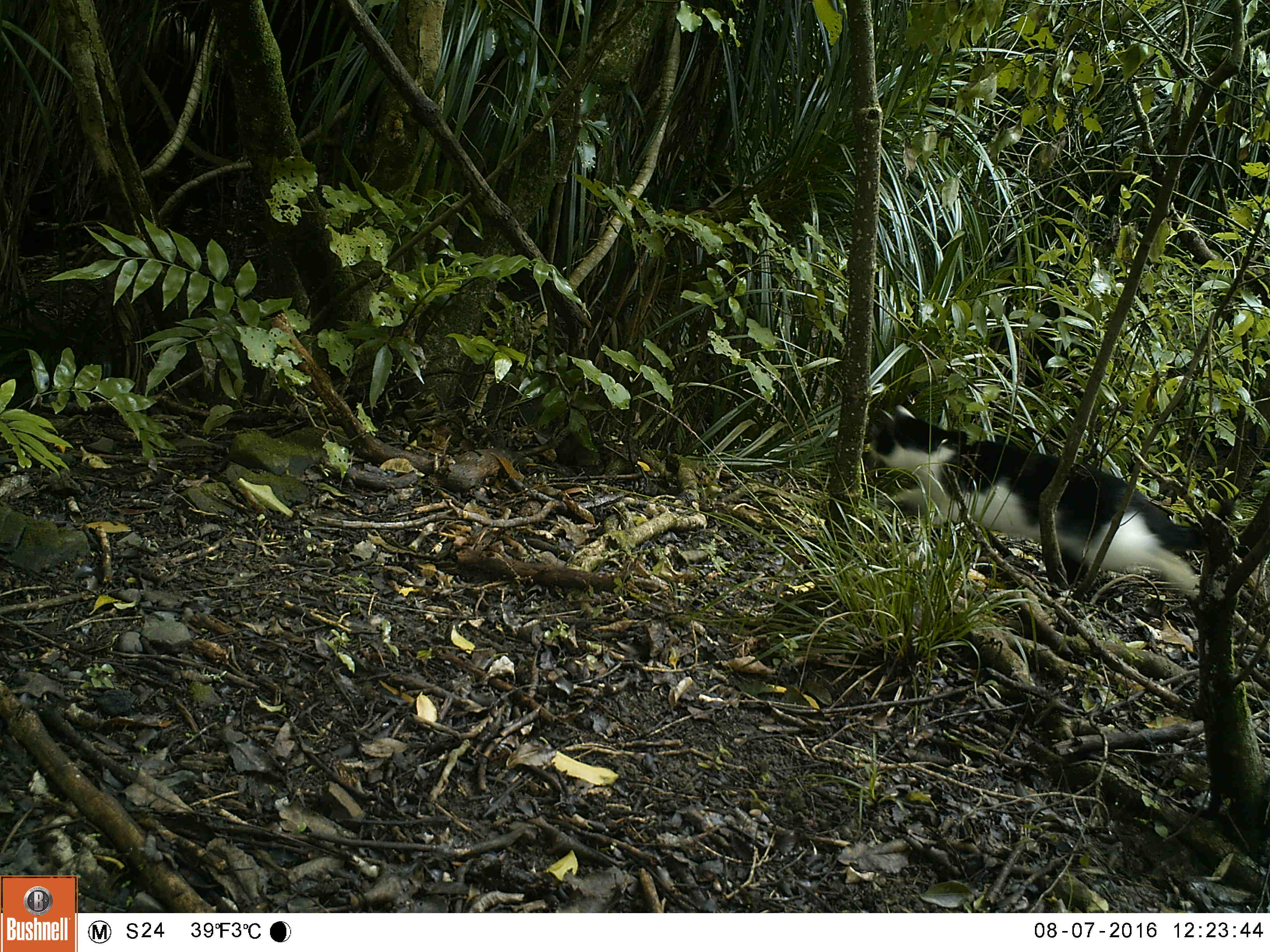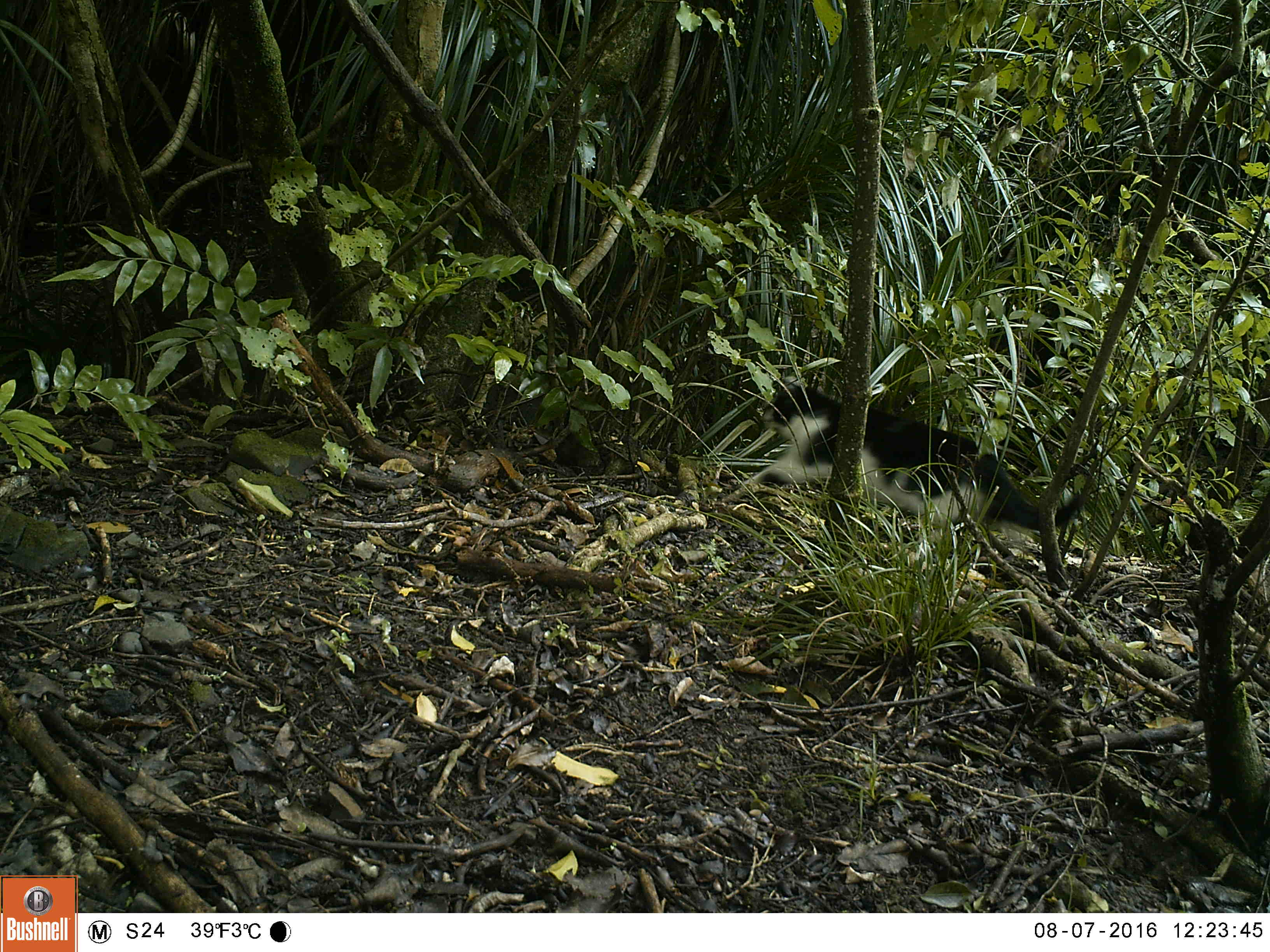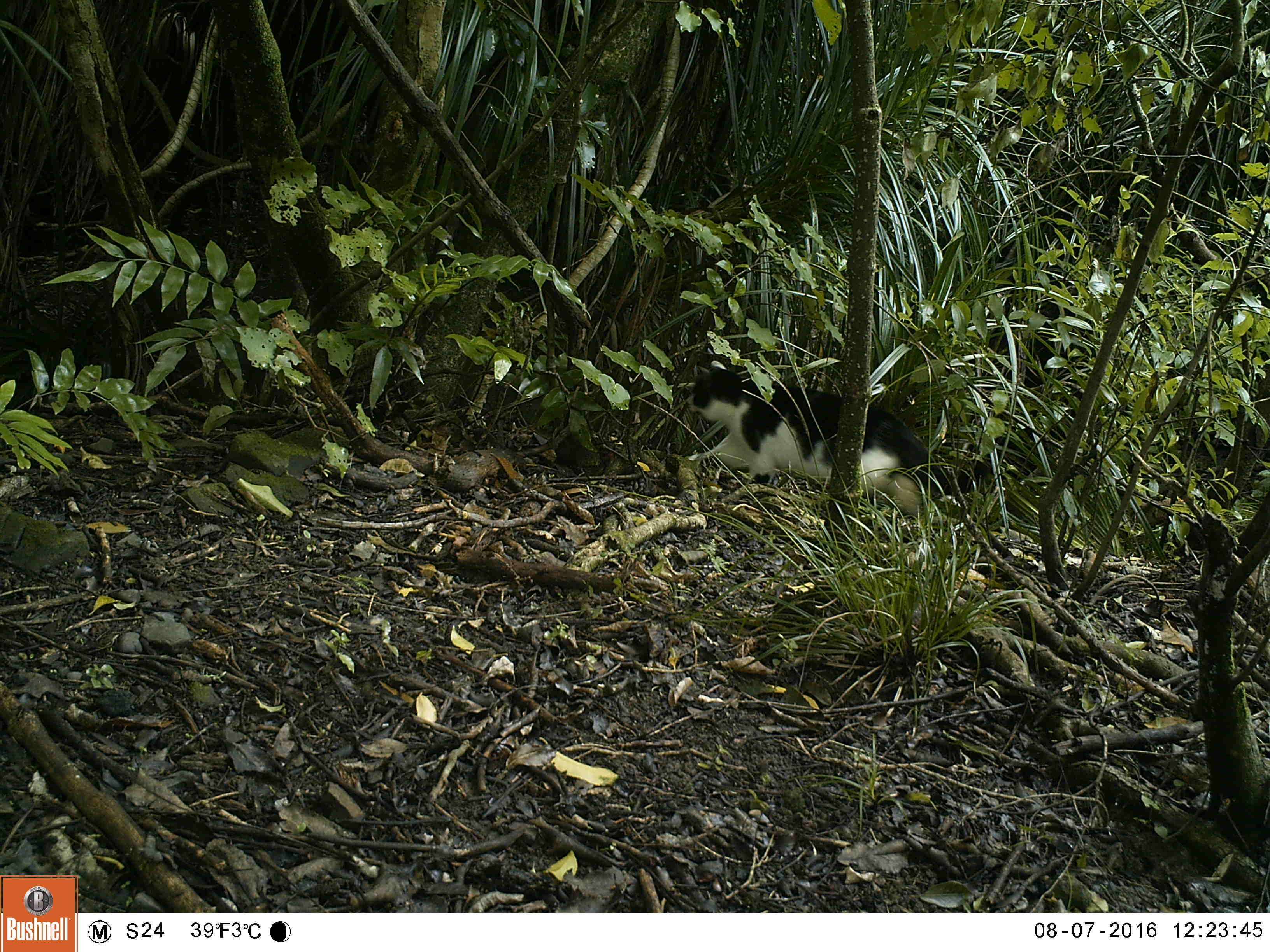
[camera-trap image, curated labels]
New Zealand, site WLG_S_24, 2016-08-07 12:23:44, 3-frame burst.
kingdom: Animalia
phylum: Chordata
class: Mammalia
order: Carnivora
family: Felidae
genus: Felis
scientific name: Felis catus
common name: domestic cat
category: cat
Cat (domestic cat) (Felis catus).